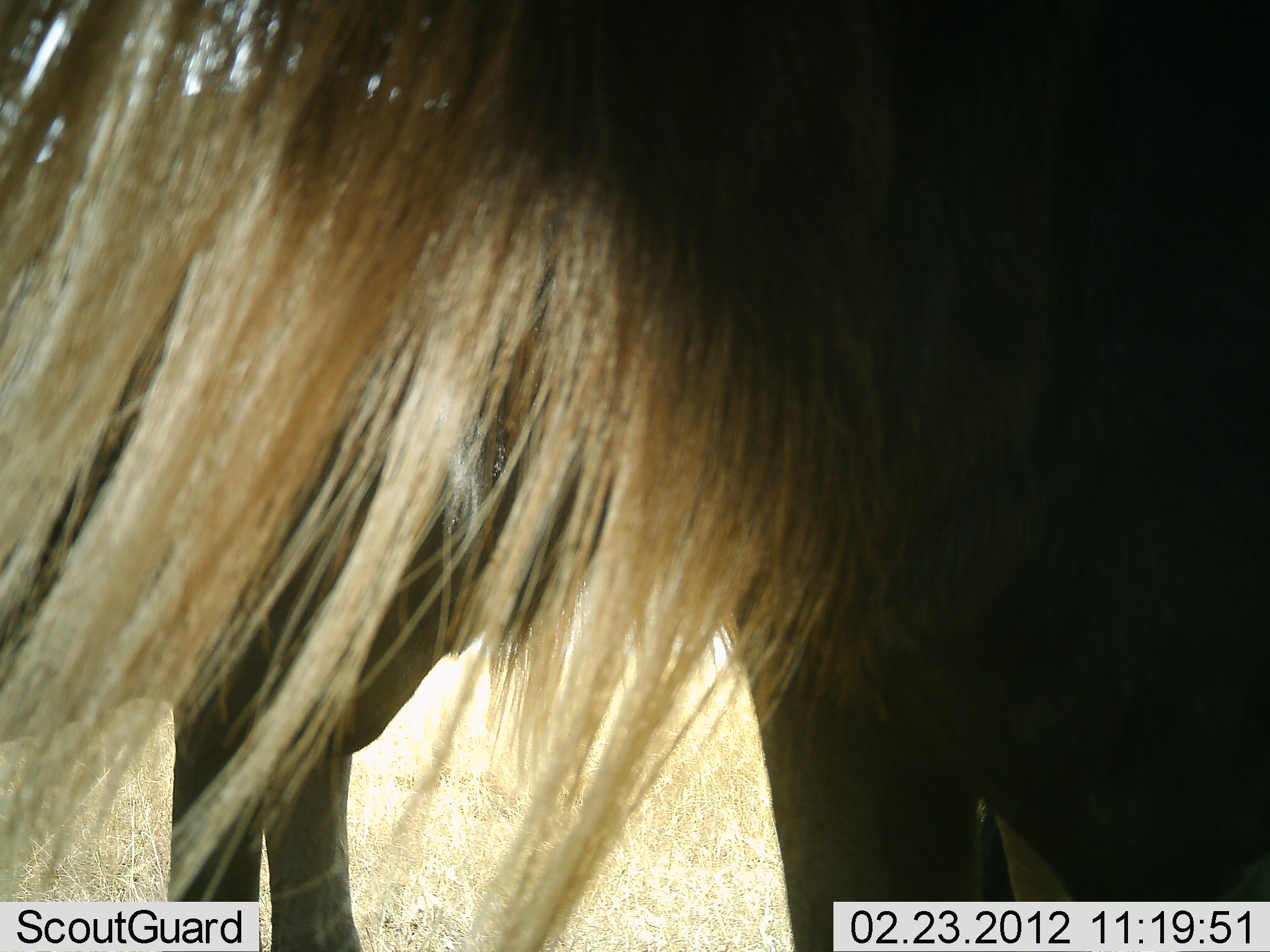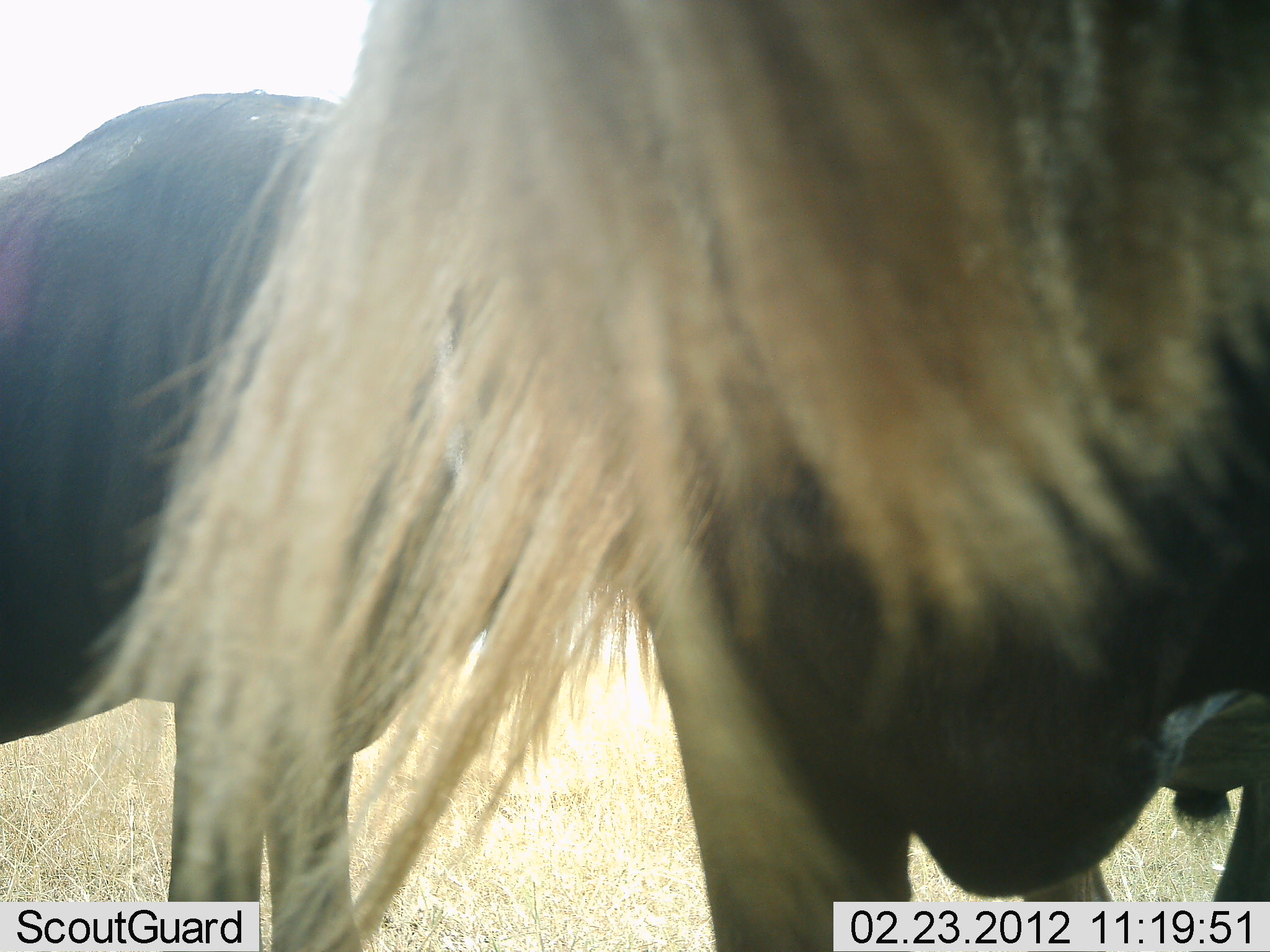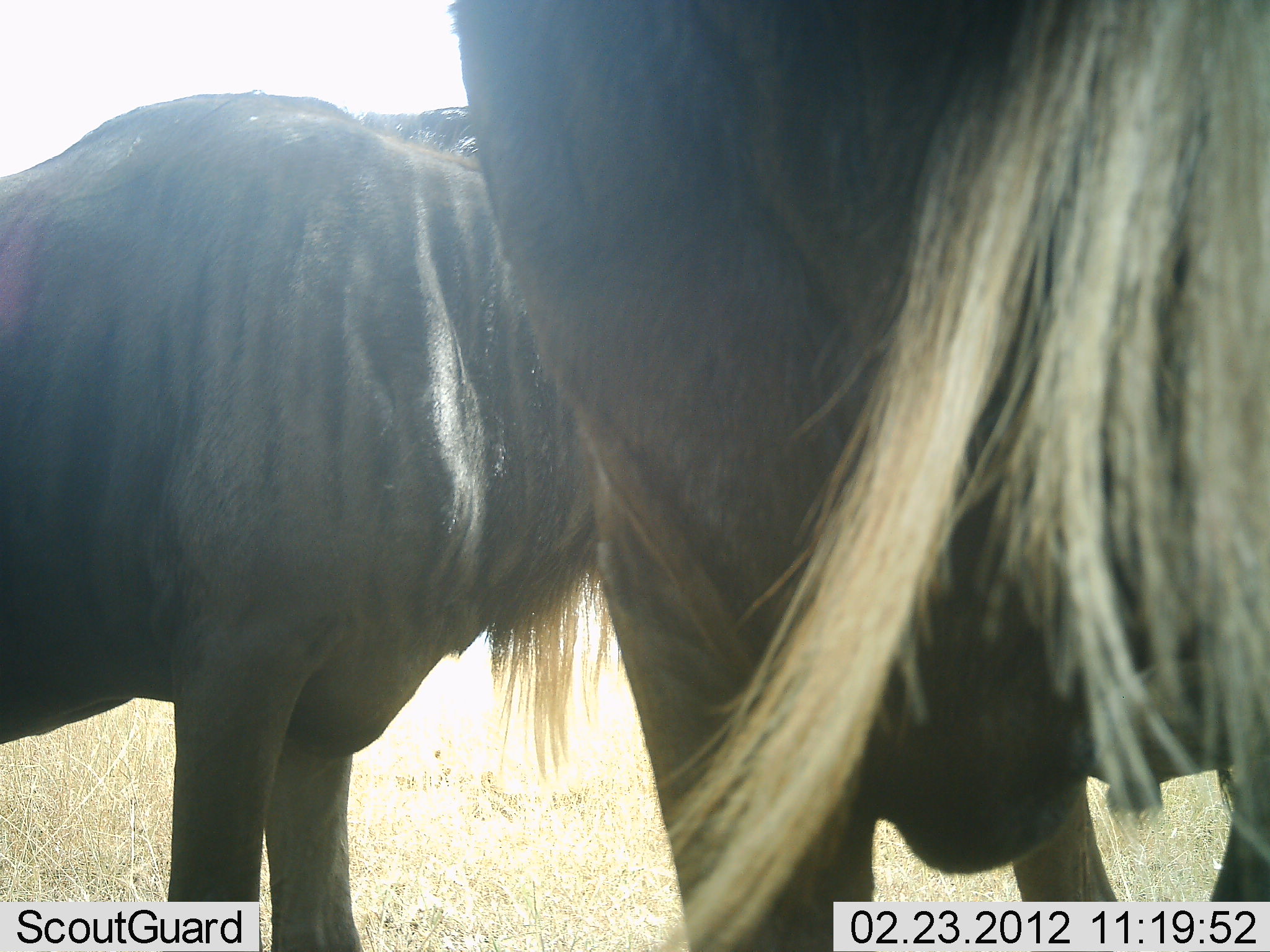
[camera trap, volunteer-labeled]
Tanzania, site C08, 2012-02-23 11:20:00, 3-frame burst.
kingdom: Animalia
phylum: Chordata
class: Mammalia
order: Artiodactyla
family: Bovidae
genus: Connochaetes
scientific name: Connochaetes taurinus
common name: blue wildebeest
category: wildebeest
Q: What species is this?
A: Wildebeest (blue wildebeest) (Connochaetes taurinus).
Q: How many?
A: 2.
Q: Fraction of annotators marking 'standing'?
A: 96%.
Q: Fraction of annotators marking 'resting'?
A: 0%.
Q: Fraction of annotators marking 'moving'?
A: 4%.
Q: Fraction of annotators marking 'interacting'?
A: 0%.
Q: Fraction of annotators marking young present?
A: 0%.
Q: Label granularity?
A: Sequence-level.